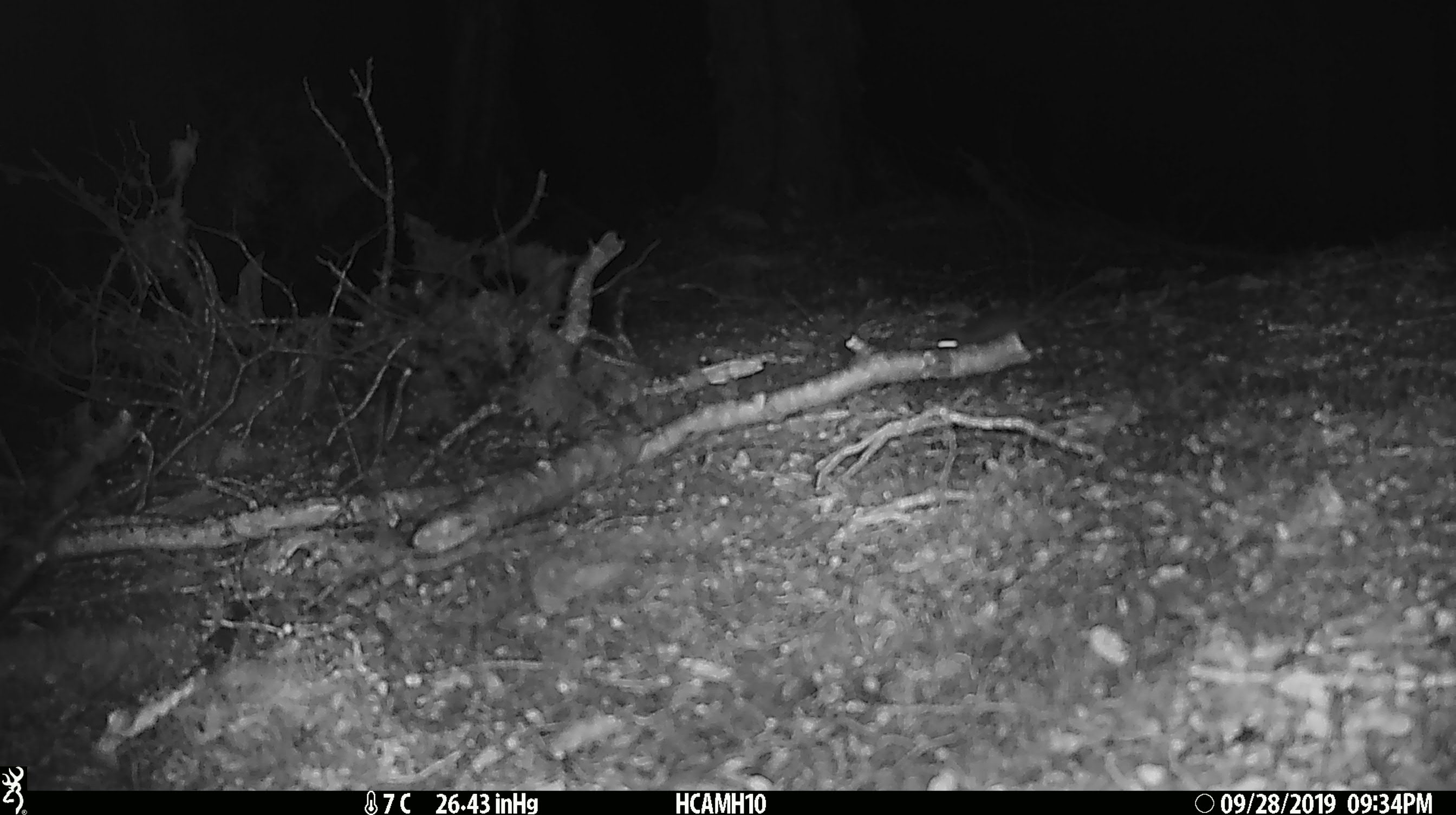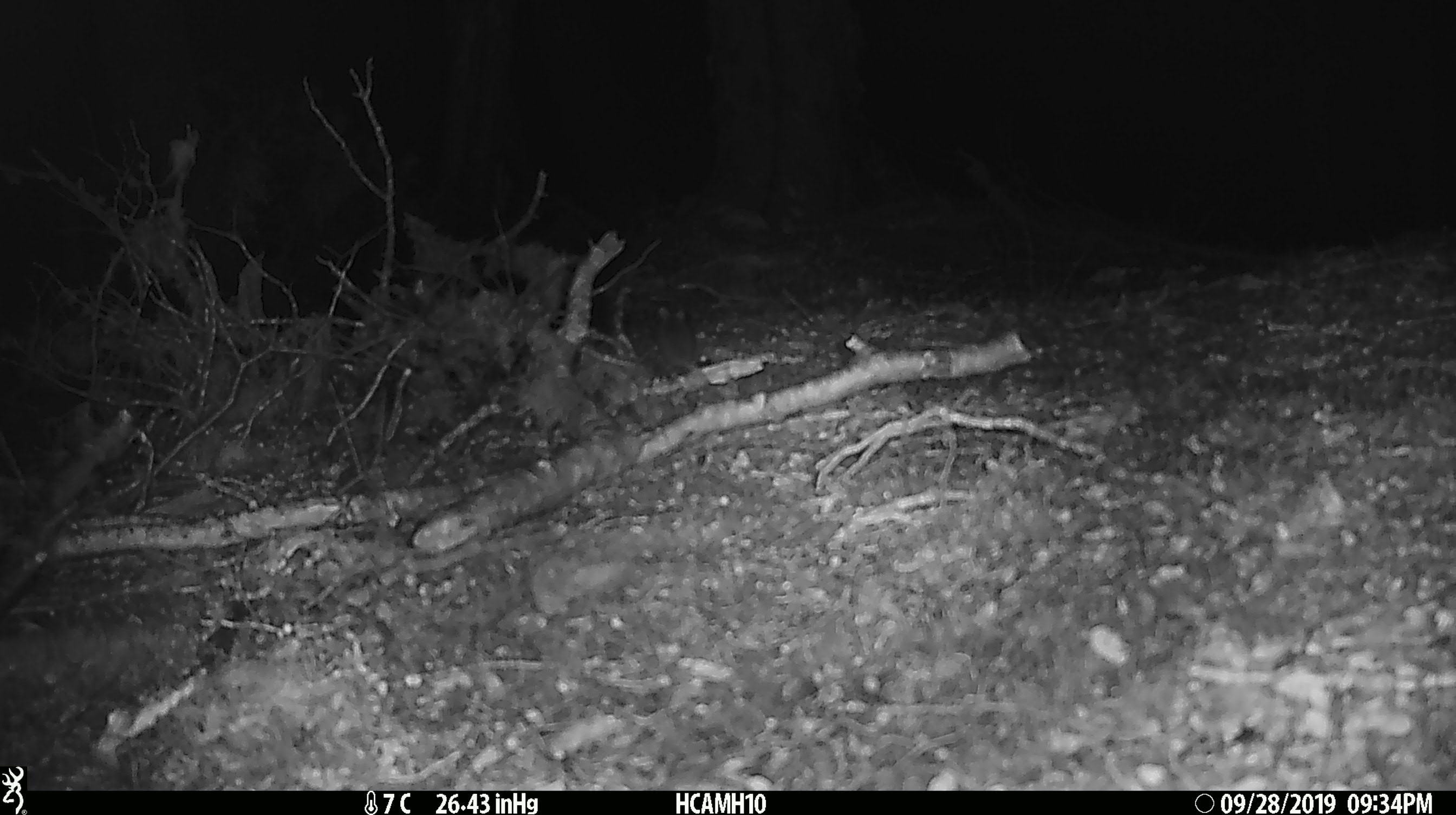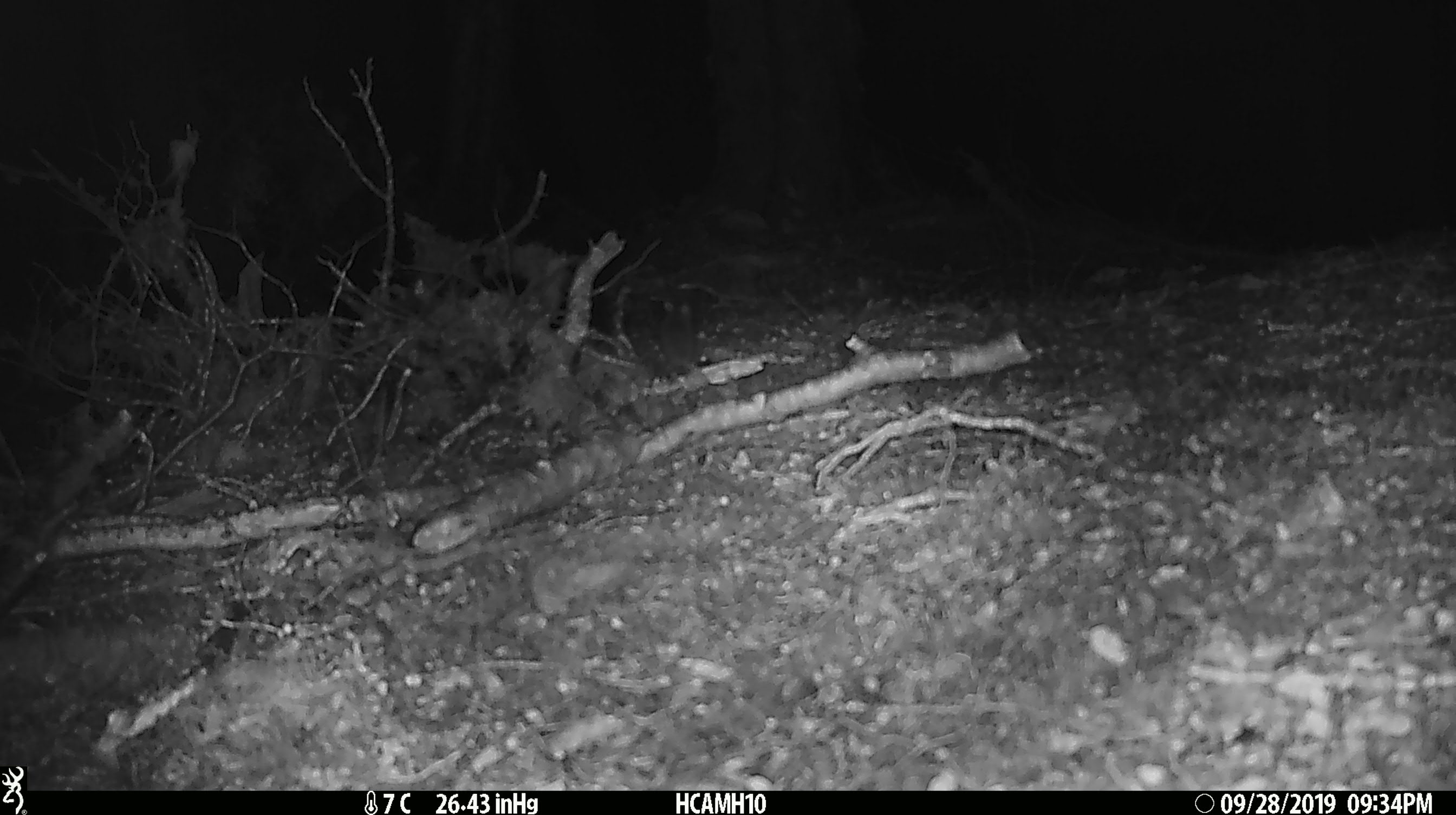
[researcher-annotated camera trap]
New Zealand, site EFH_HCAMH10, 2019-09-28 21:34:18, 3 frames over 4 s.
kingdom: Animalia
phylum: Chordata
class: Mammalia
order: Rodentia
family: Muridae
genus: Mus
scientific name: Mus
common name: mouse